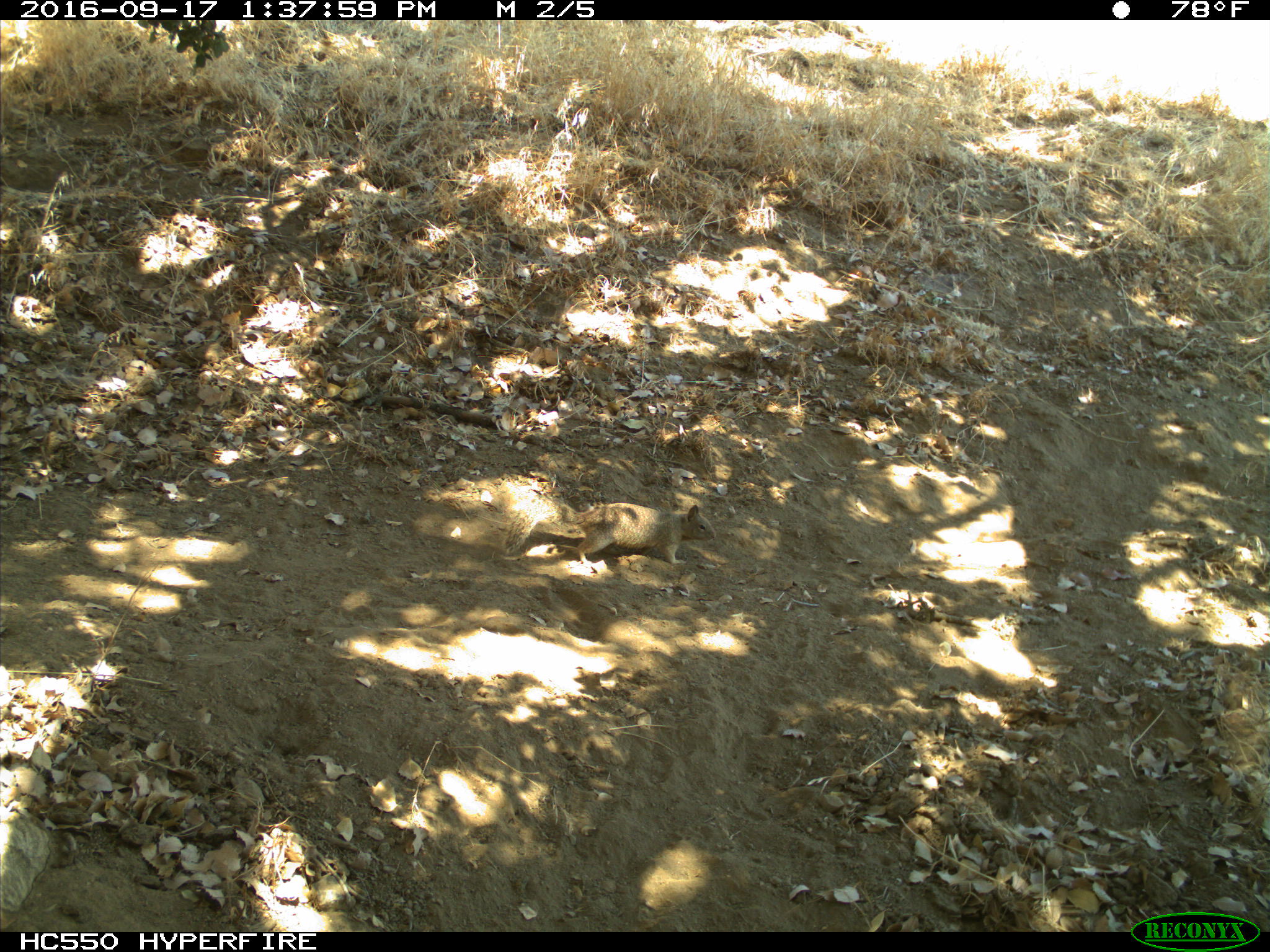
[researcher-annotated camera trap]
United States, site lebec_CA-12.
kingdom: Animalia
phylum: Chordata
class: Mammalia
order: Rodentia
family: Sciuridae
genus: Otospermophilus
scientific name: Otospermophilus beecheyi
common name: california ground squirrel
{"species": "Otospermophilus beecheyi (california ground squirrel)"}